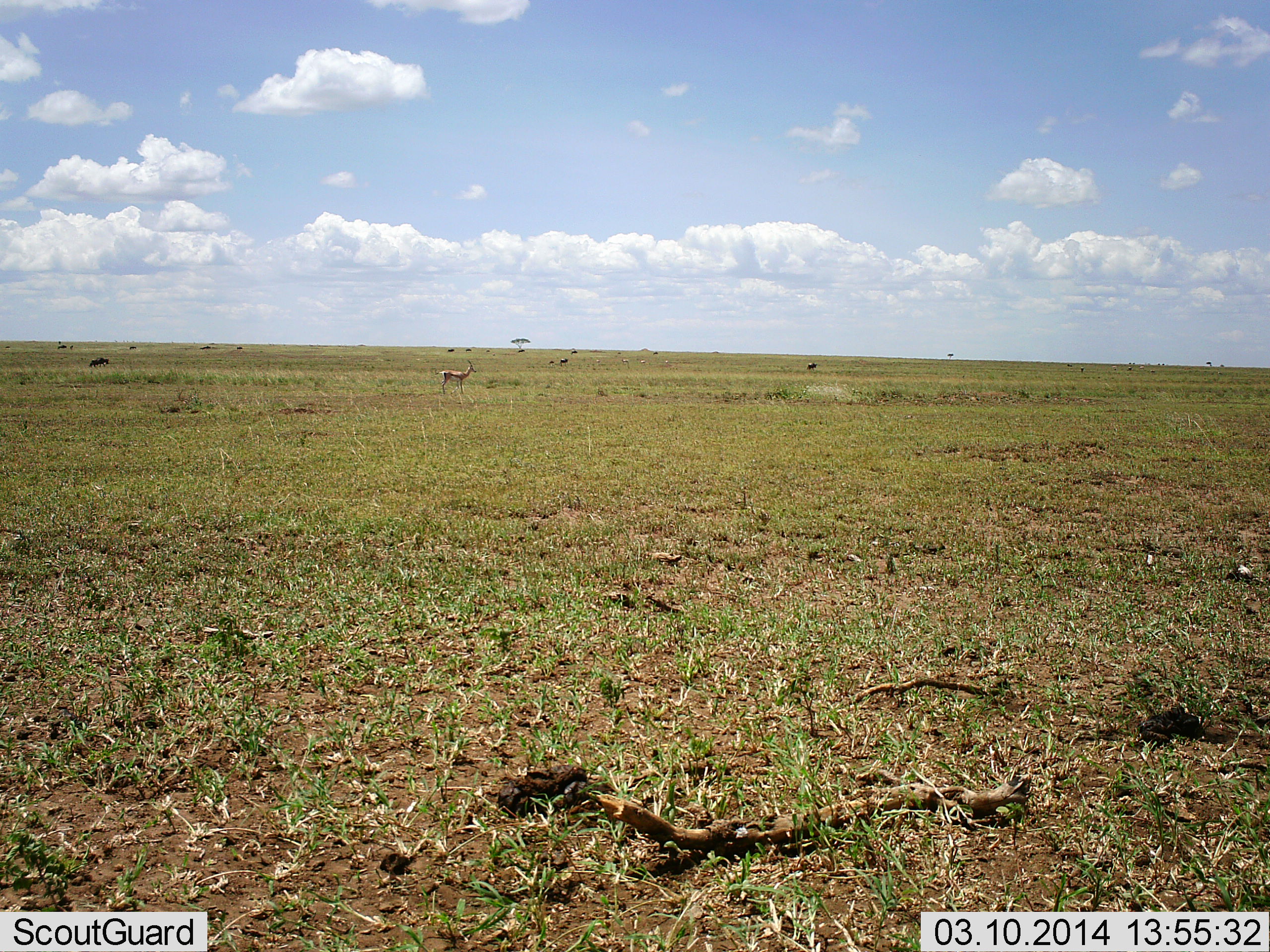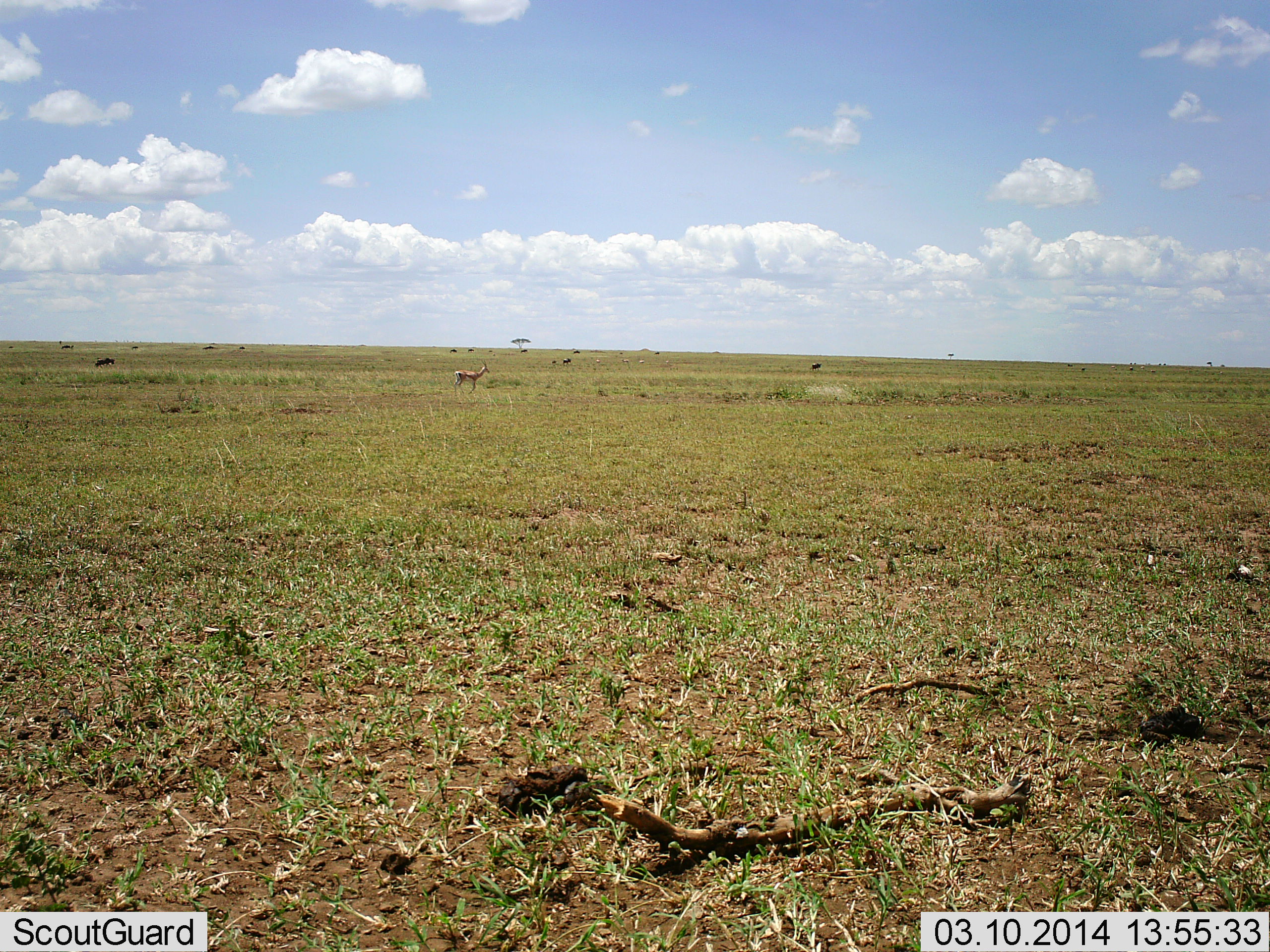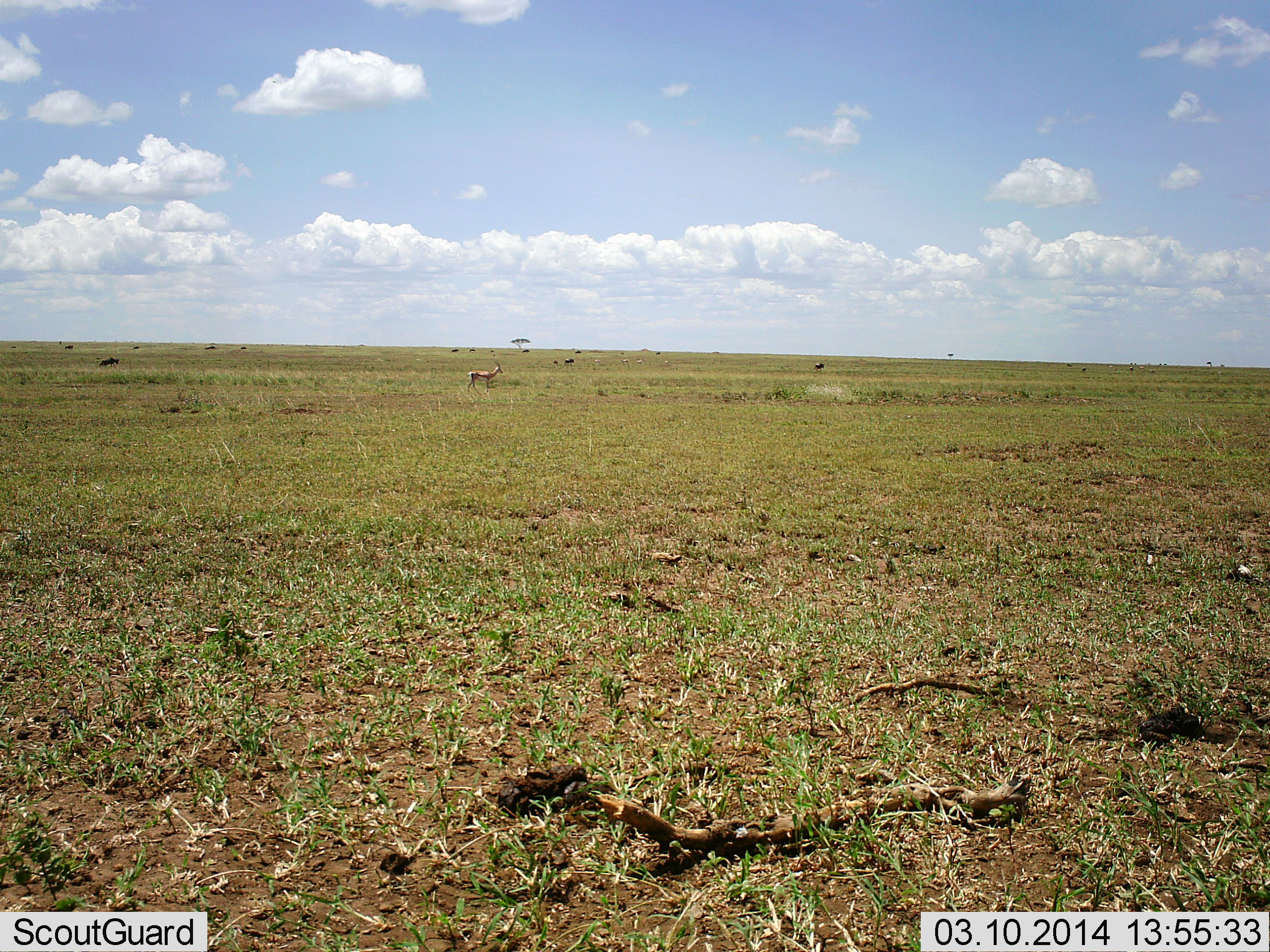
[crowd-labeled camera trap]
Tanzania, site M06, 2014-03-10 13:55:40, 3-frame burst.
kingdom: Animalia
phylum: Chordata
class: Mammalia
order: Artiodactyla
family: Bovidae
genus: Eudorcas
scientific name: Eudorcas thomsonii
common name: thomson's gazelle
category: gazellethomsons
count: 1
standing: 22%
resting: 0%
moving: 78%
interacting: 0%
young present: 0%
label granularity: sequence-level